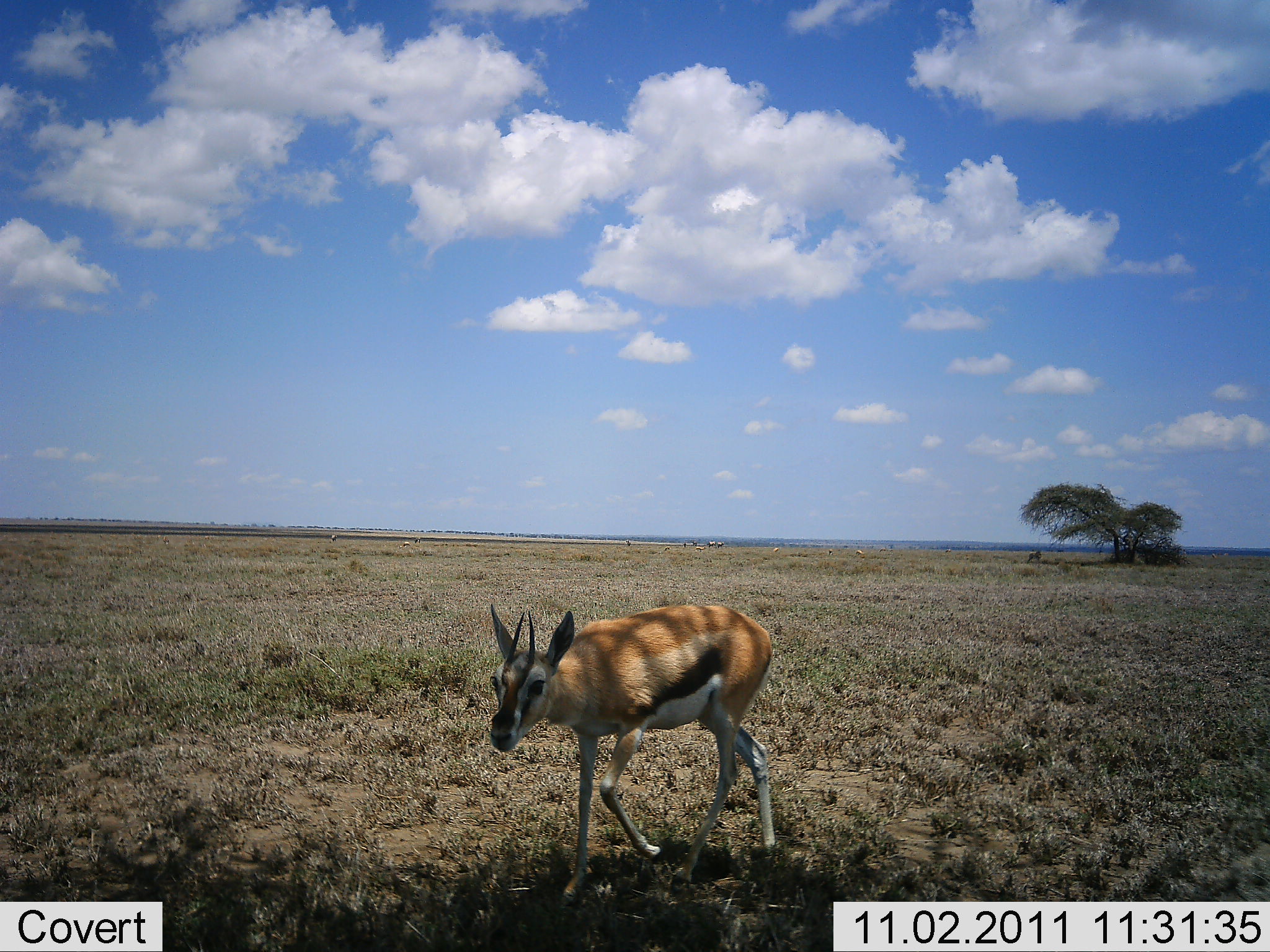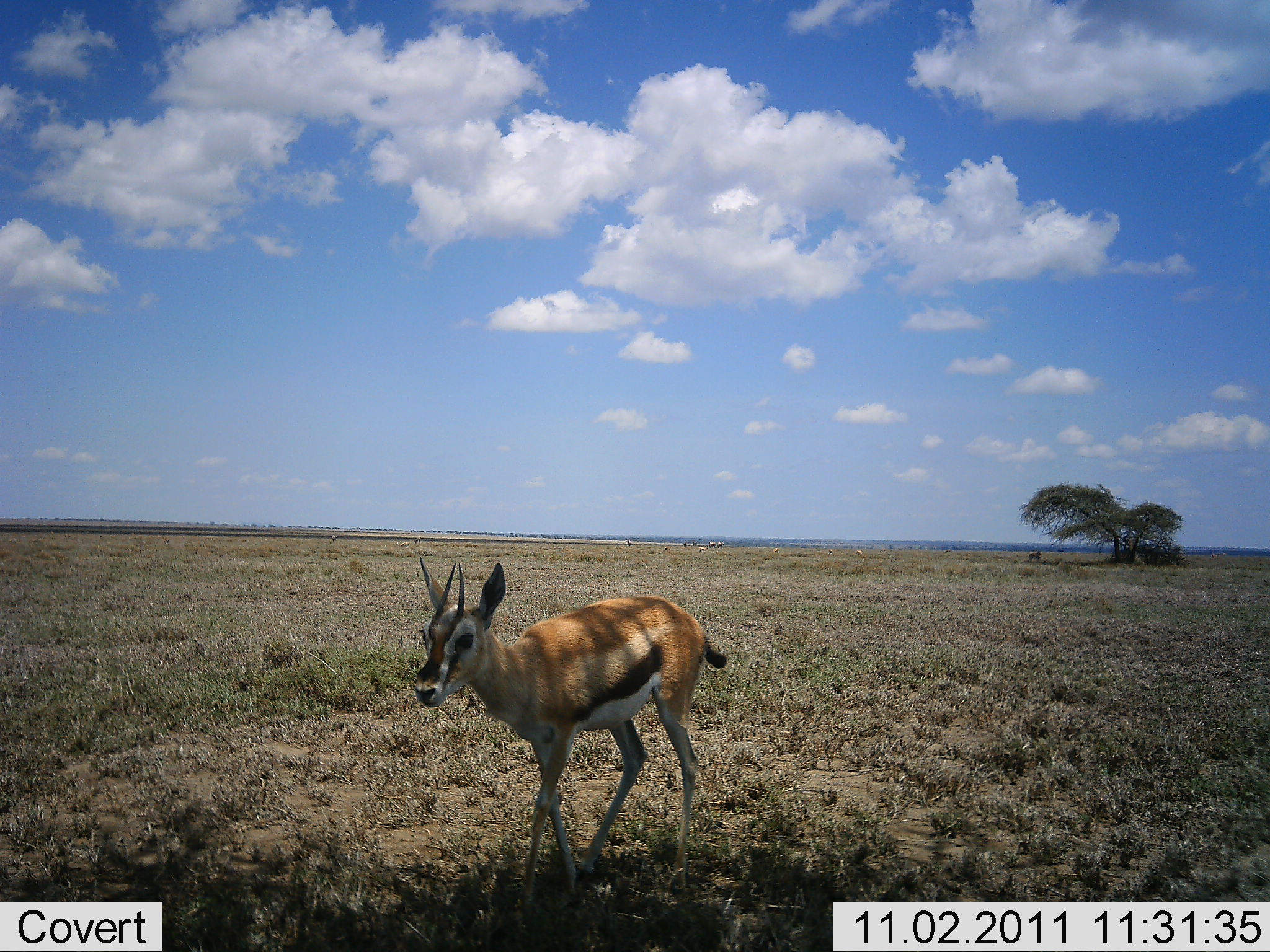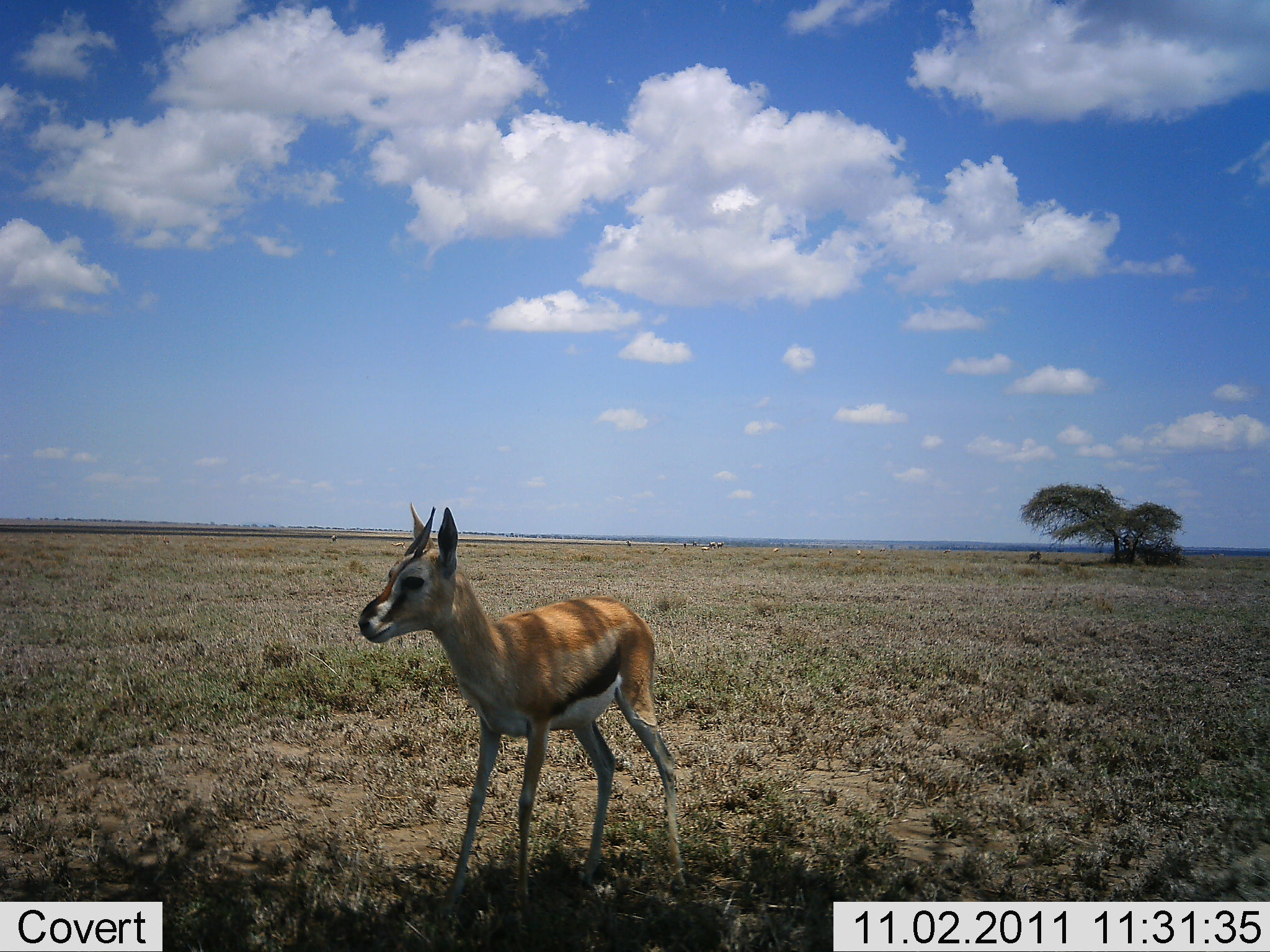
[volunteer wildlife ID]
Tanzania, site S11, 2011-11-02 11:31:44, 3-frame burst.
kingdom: Animalia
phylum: Chordata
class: Mammalia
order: Artiodactyla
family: Bovidae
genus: Eudorcas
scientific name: Eudorcas thomsonii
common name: thomson's gazelle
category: gazellethomsons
Gazellethomsons (thomson's gazelle) (Eudorcas thomsonii), count 1. Behavior (volunteer vote fractions): standing 50%, resting 0%, moving 50%, interacting 0%. Young present (vote fraction): 10%. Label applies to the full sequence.